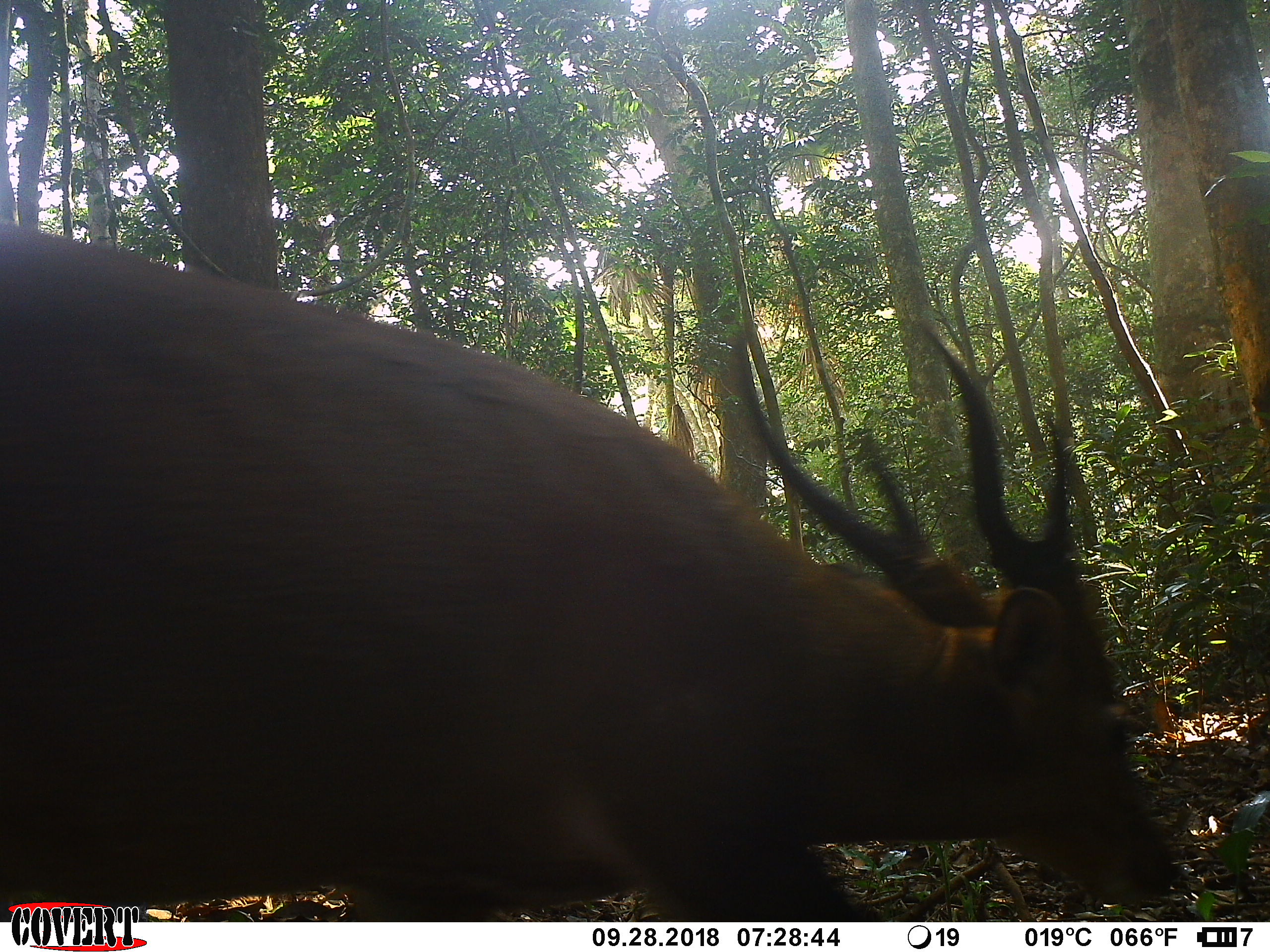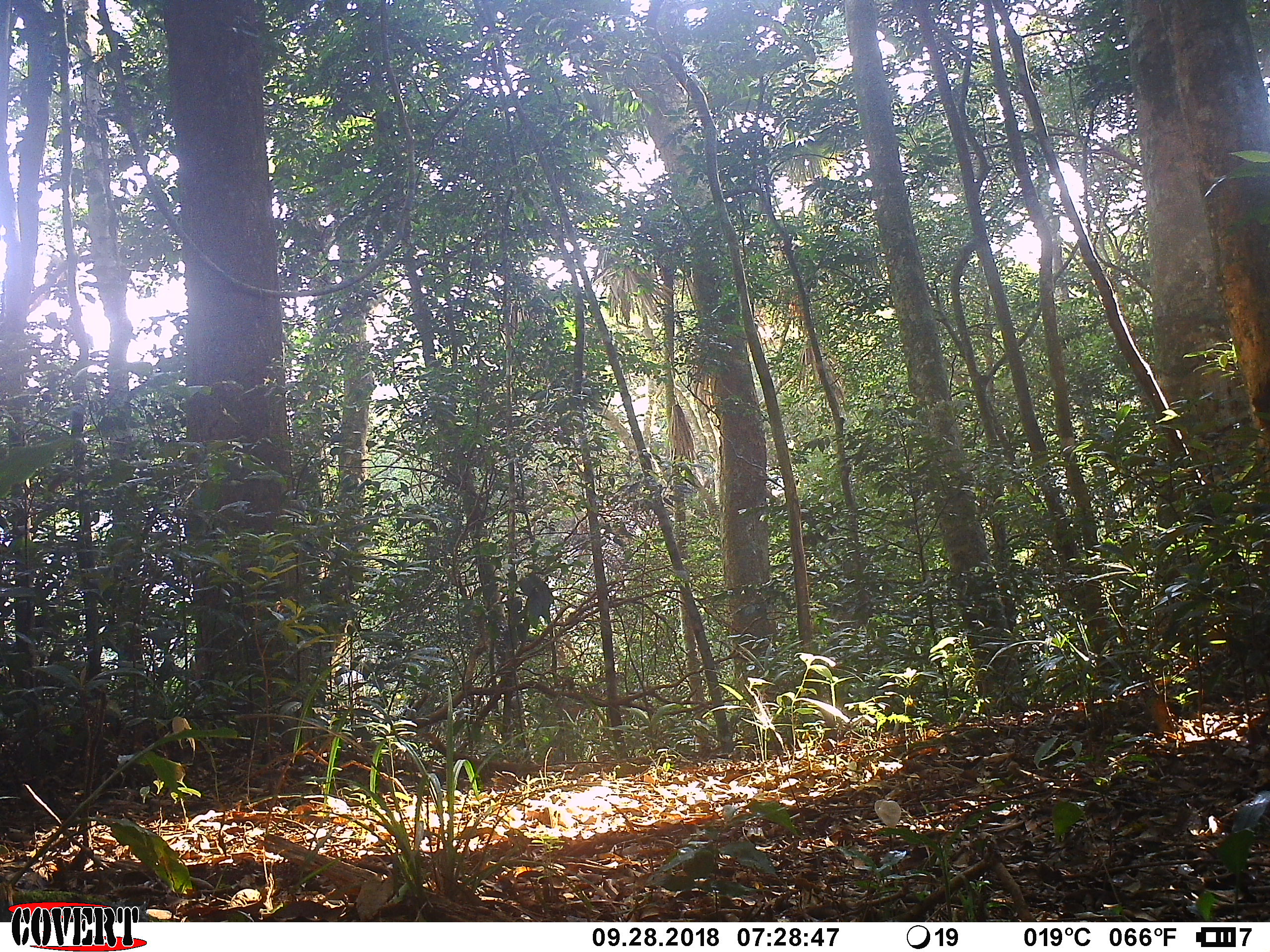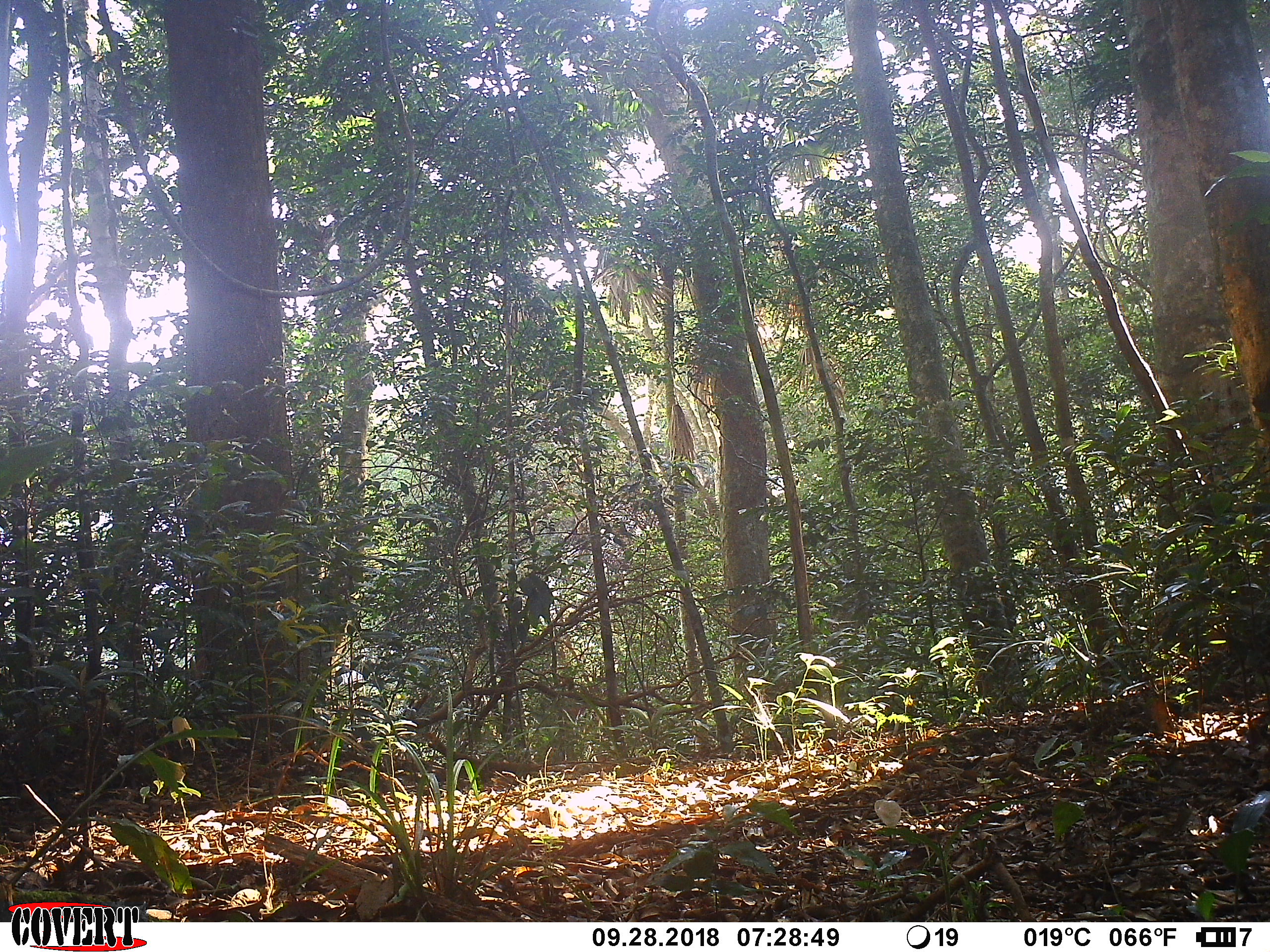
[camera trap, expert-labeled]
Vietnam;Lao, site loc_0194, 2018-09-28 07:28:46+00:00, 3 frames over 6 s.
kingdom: Animalia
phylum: Chordata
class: Mammalia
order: Artiodactyla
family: Cervidae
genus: Muntiacus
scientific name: Muntiacus vuquangensis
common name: large-antlered muntjac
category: large antlered muntjac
Large antlered muntjac (large-antlered muntjac) (Muntiacus vuquangensis). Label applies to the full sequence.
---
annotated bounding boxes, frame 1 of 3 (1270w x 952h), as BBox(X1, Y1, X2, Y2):
large antlered muntjac: BBox(0, 221, 1186, 921)